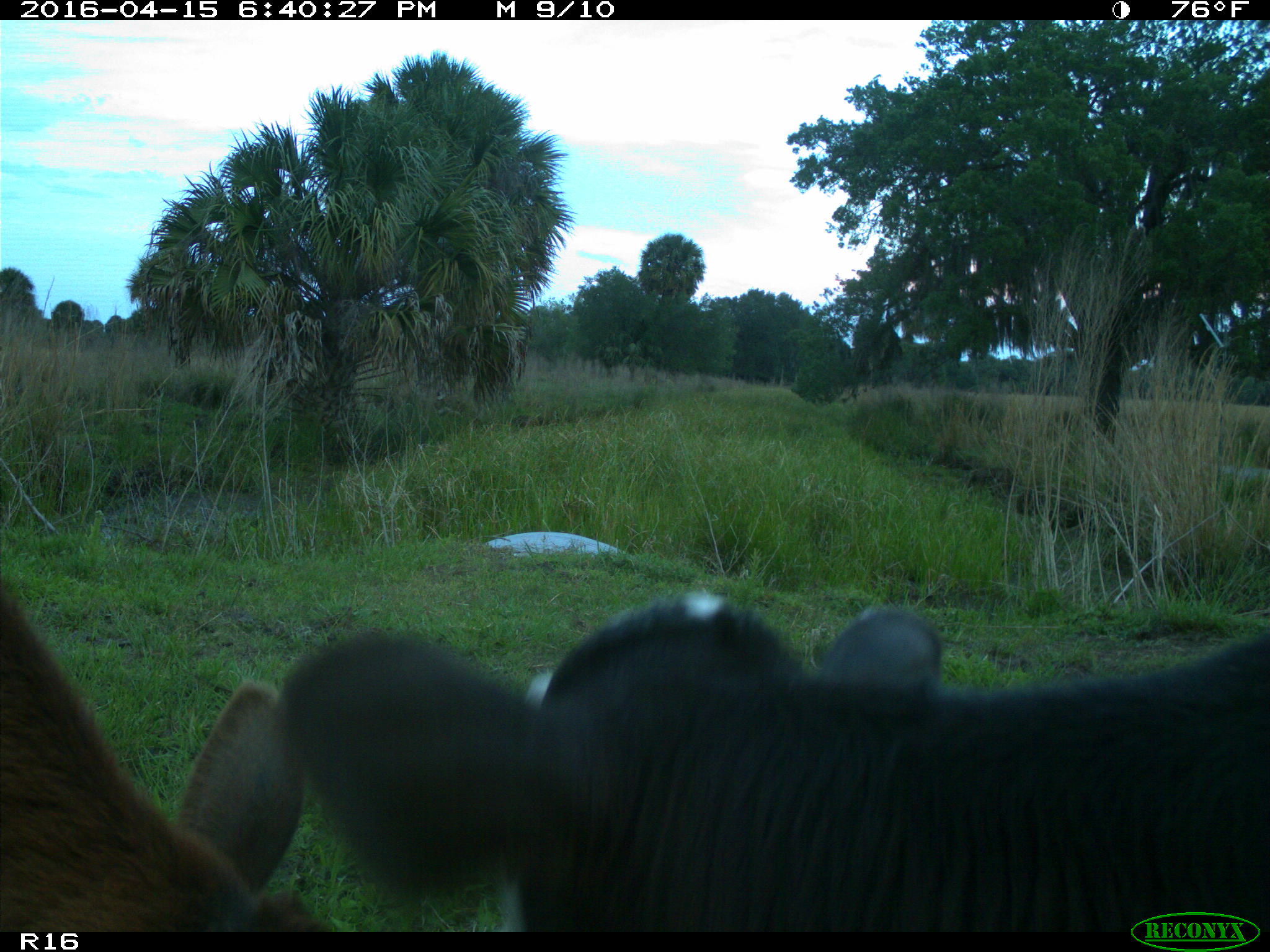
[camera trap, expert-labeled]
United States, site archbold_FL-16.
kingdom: Animalia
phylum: Chordata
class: Mammalia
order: Artiodactyla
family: Bovidae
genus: Bos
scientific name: Bos taurus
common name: domestic cow